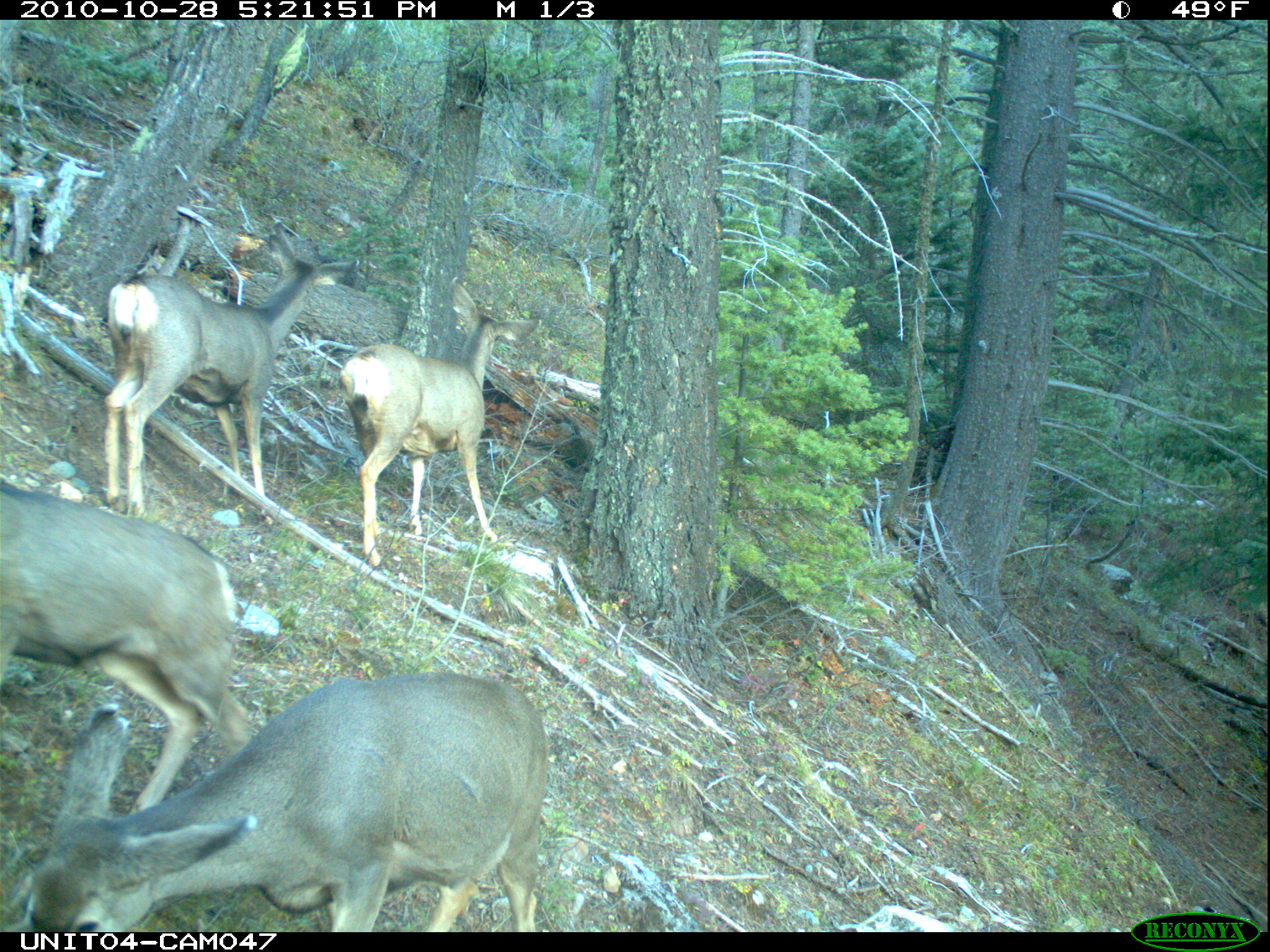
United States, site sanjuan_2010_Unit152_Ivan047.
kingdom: Animalia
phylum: Chordata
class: Mammalia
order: Artiodactyla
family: Cervidae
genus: Odocoileus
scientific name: Odocoileus hemionus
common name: mule deer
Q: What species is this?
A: Odocoileus hemionus (mule deer).